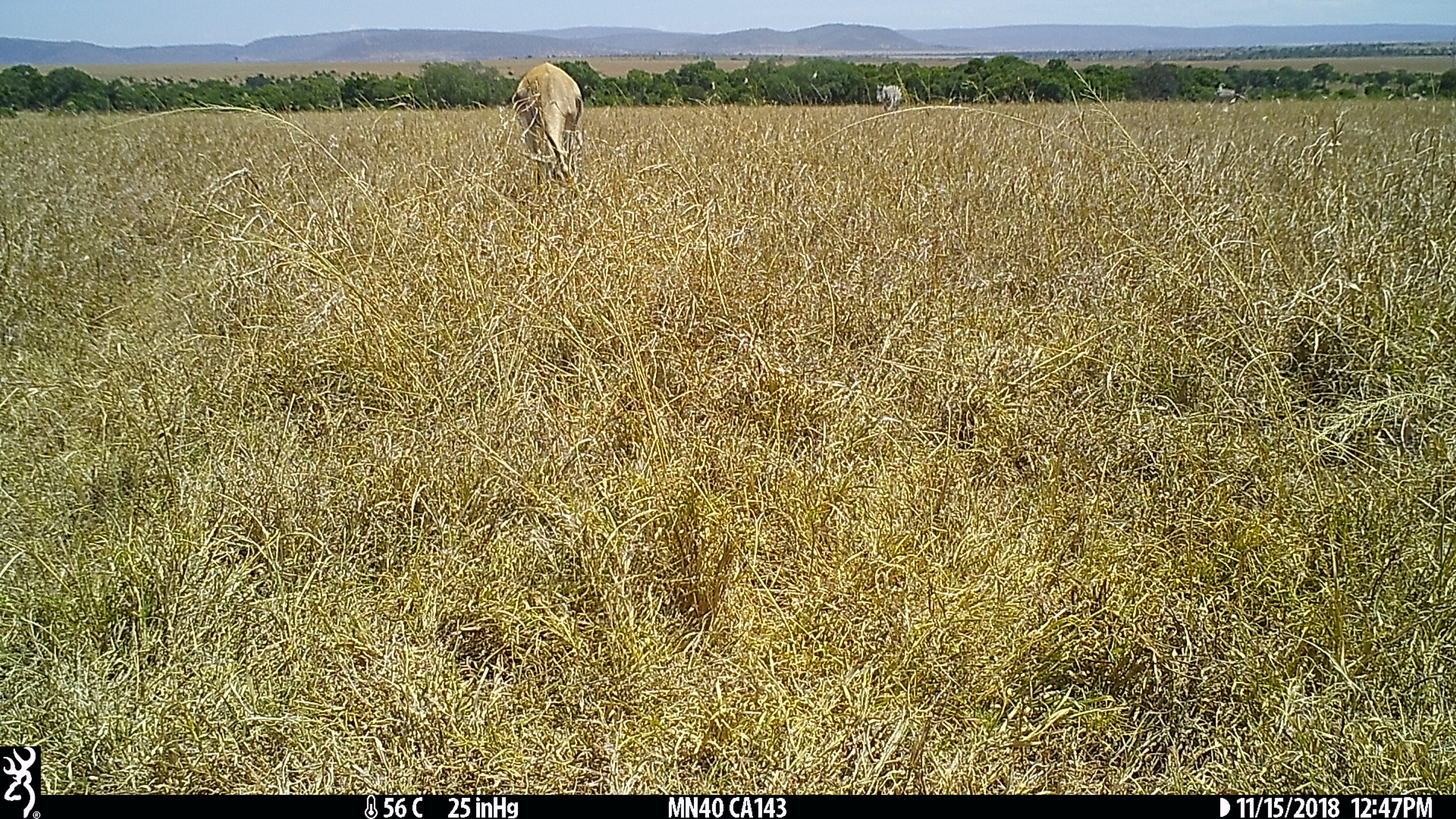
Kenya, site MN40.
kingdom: Animalia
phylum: Chordata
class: Mammalia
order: Artiodactyla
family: Bovidae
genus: Nanger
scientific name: Nanger granti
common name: grant's gazelle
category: gazelle grants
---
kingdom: Animalia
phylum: Chordata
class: Mammalia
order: Perissodactyla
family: Equidae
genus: Equus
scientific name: Equus quagga burchellii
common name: burchell's zebra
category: zebra